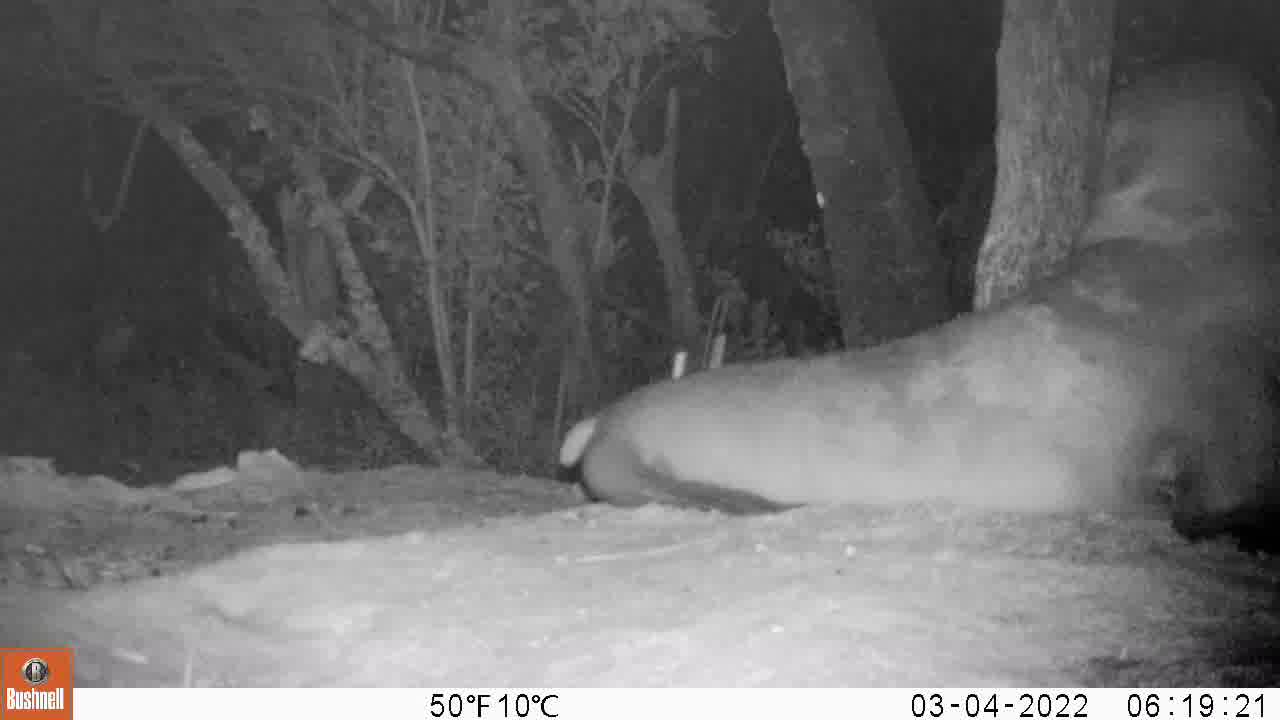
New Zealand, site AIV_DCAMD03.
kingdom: Animalia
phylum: Chordata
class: Mammalia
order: Carnivora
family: Otariidae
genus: Phocarctos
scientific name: Phocarctos hookeri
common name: new zealand sea lion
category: sealion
Sealion (new zealand sea lion) (Phocarctos hookeri).